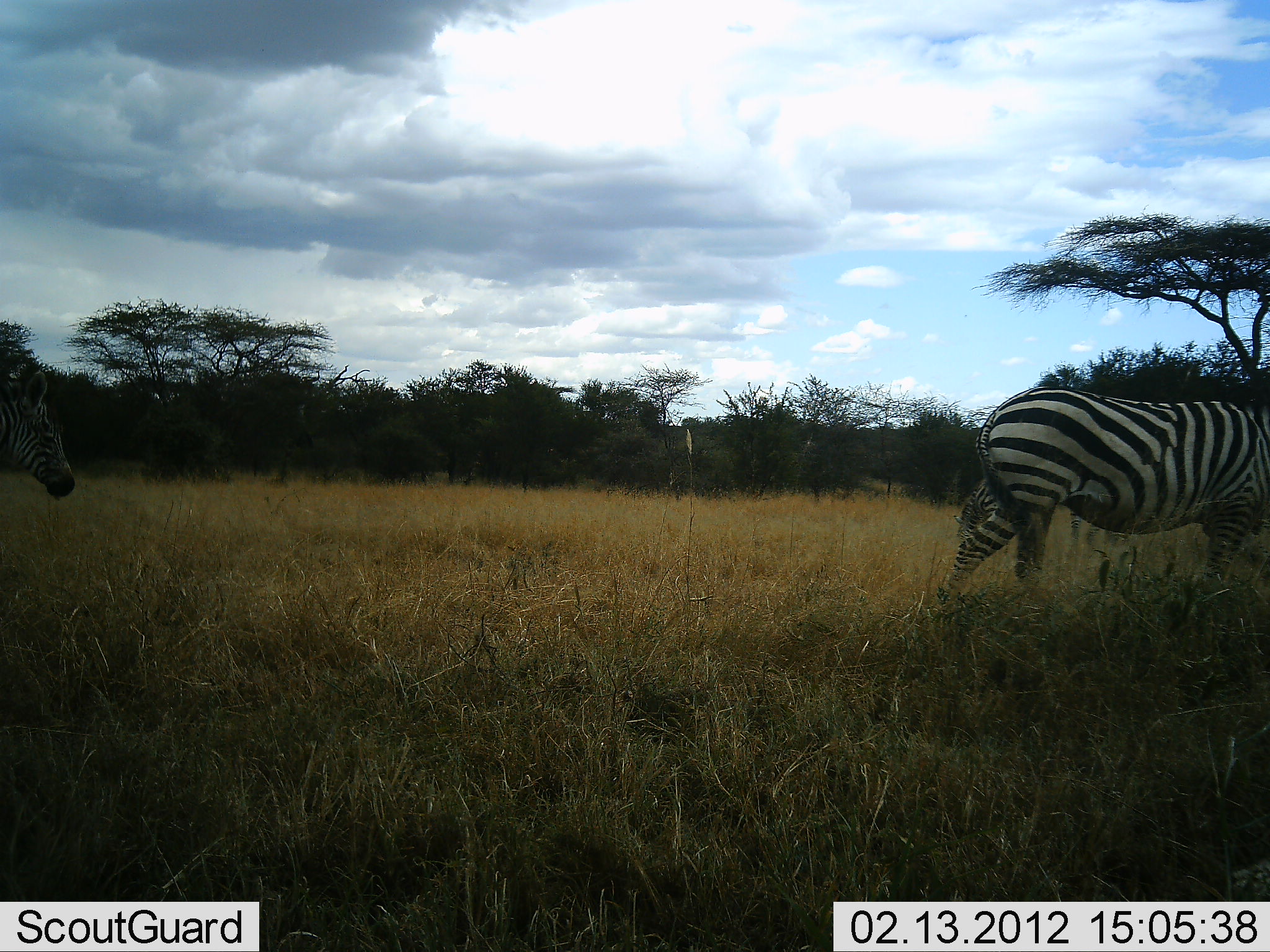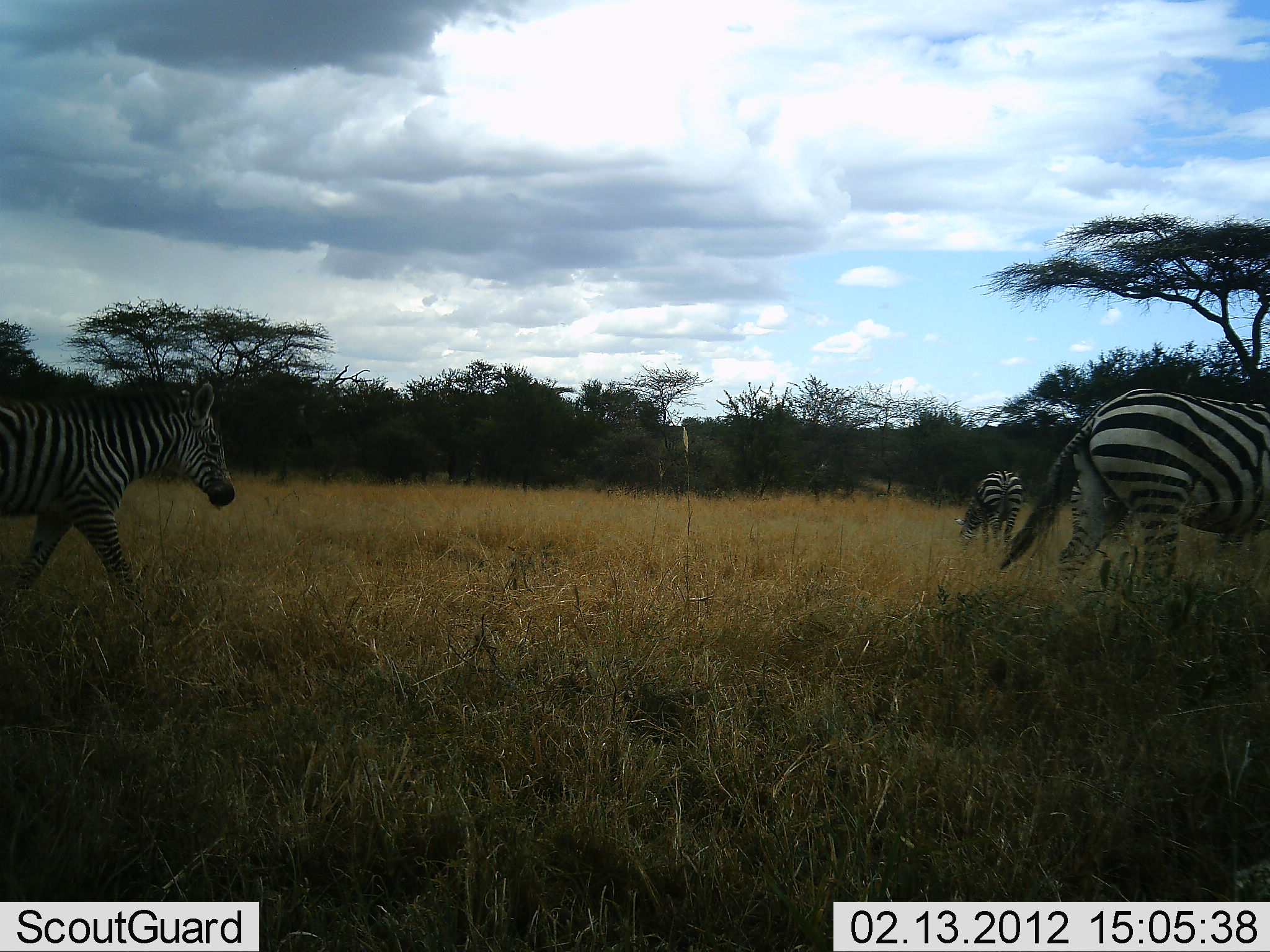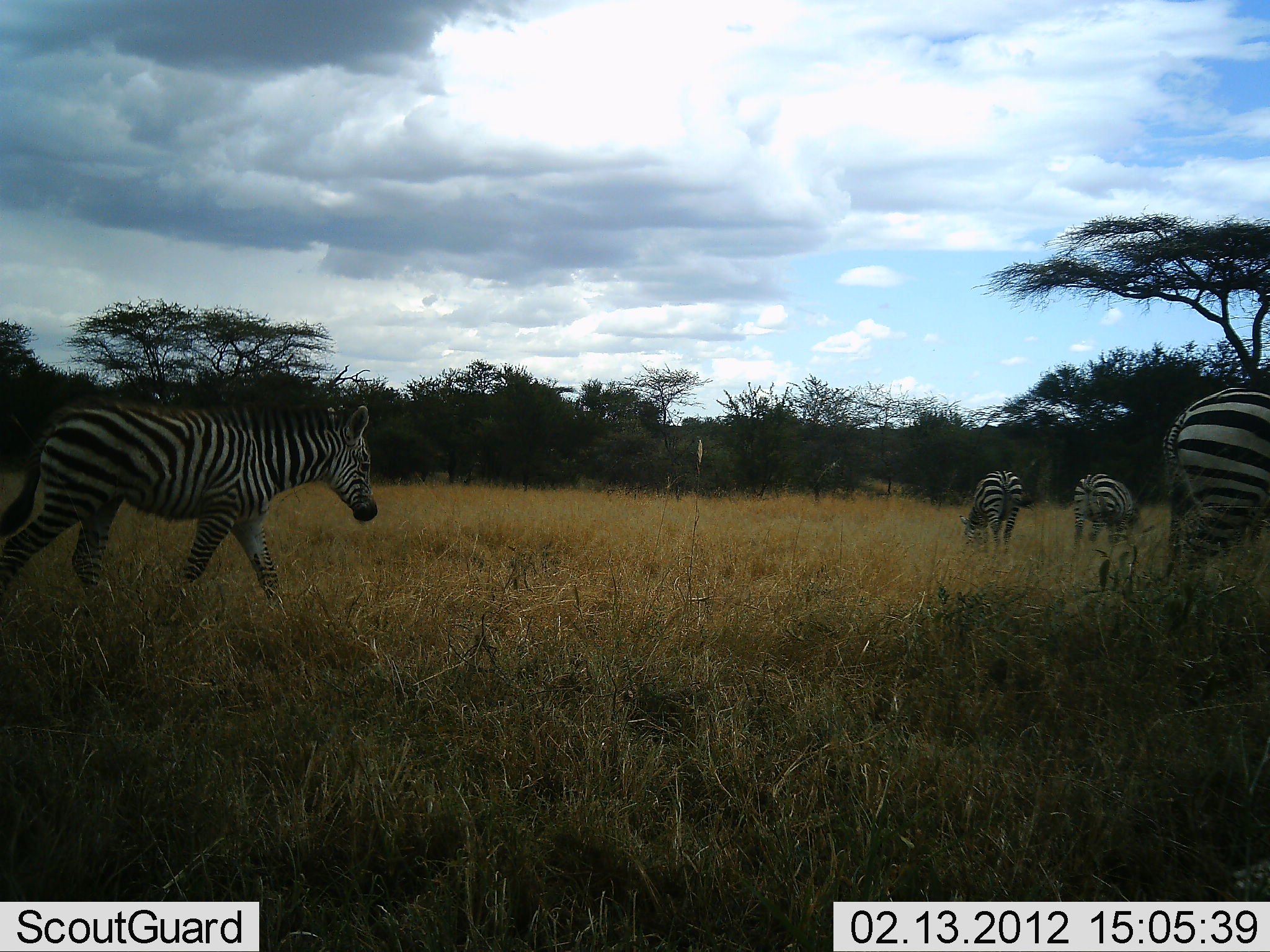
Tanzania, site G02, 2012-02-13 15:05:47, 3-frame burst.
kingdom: Animalia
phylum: Chordata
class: Mammalia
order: Perissodactyla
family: Equidae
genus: Equus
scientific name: Equus quagga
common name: plains zebra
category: zebra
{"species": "zebra (plains zebra) (Equus quagga)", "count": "4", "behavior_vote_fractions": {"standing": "12%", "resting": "0%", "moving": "100%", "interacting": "0%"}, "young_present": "12%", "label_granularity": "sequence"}